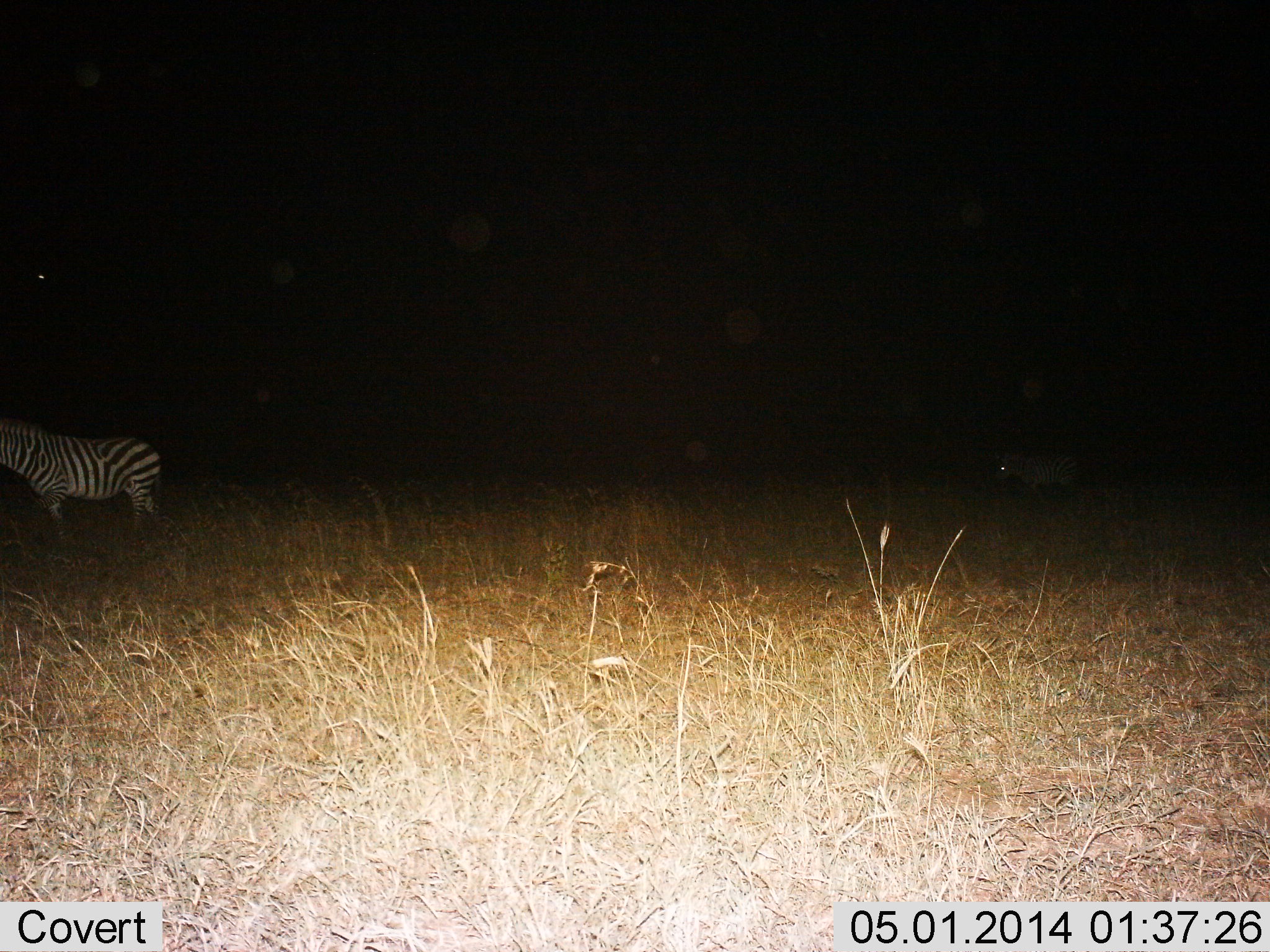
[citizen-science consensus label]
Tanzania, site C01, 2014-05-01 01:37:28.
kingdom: Animalia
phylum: Chordata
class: Mammalia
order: Perissodactyla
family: Equidae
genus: Equus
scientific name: Equus quagga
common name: plains zebra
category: zebra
Zebra (plains zebra) (Equus quagga), count 2. Behavior (volunteer vote fractions): standing 33%, resting 0%, moving 67%, interacting 0%. Young present (vote fraction): 0%. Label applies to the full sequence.